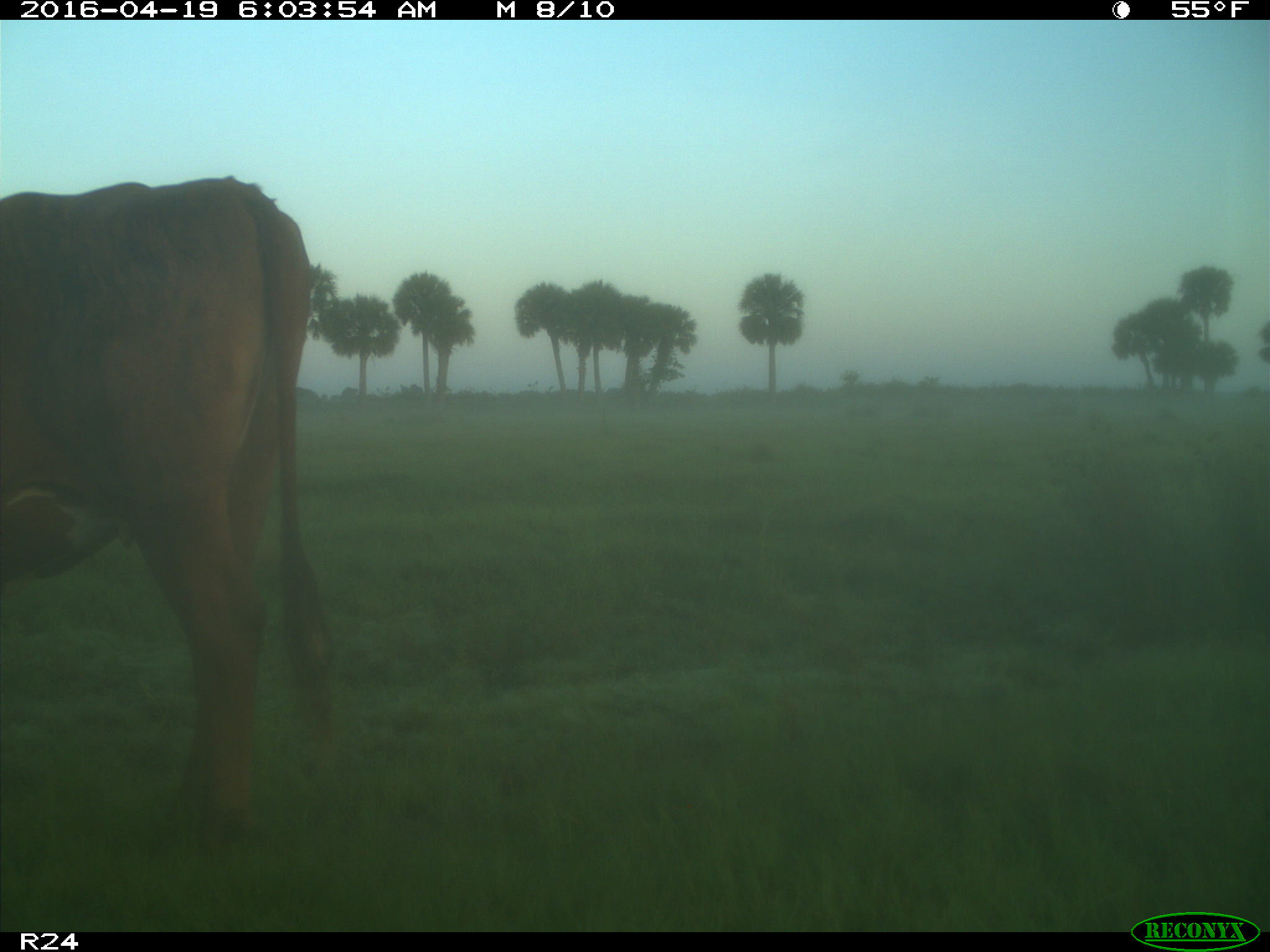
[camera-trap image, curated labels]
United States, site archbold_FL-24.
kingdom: Animalia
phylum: Chordata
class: Mammalia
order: Artiodactyla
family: Bovidae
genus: Bos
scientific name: Bos taurus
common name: domestic cow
Bos taurus (domestic cow).